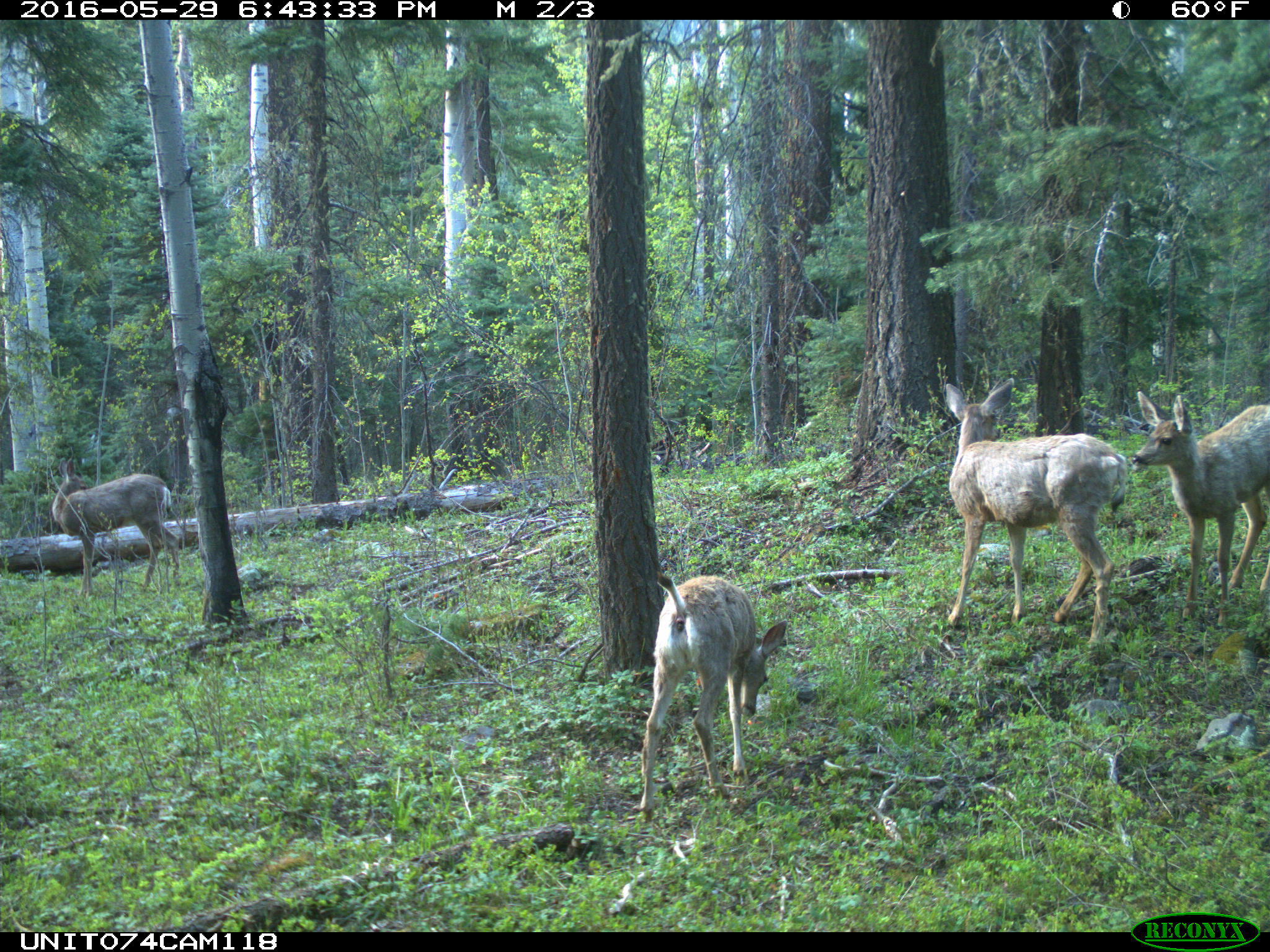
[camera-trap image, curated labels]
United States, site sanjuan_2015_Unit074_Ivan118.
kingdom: Animalia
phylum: Chordata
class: Mammalia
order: Artiodactyla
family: Cervidae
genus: Odocoileus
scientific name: Odocoileus hemionus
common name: mule deer